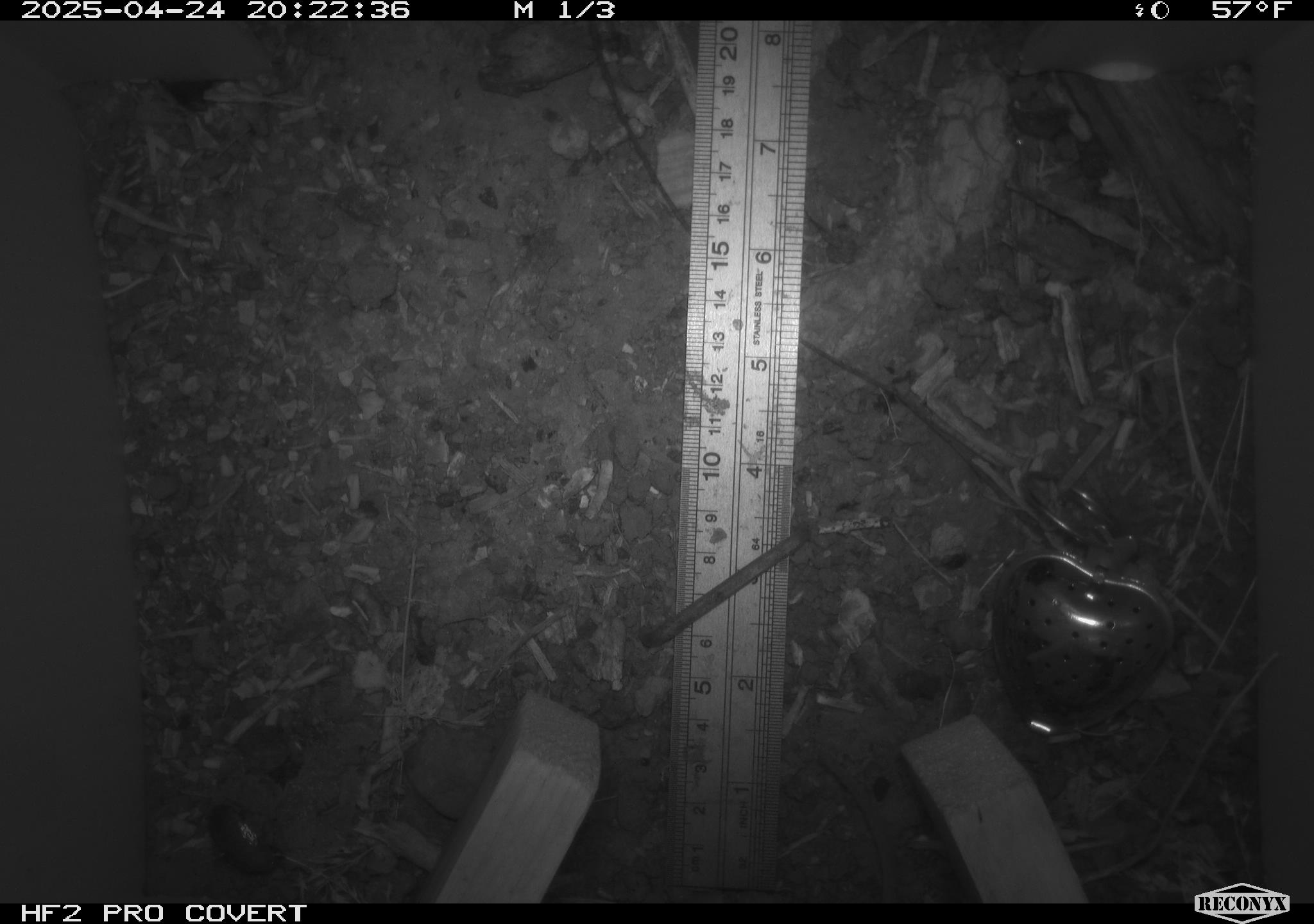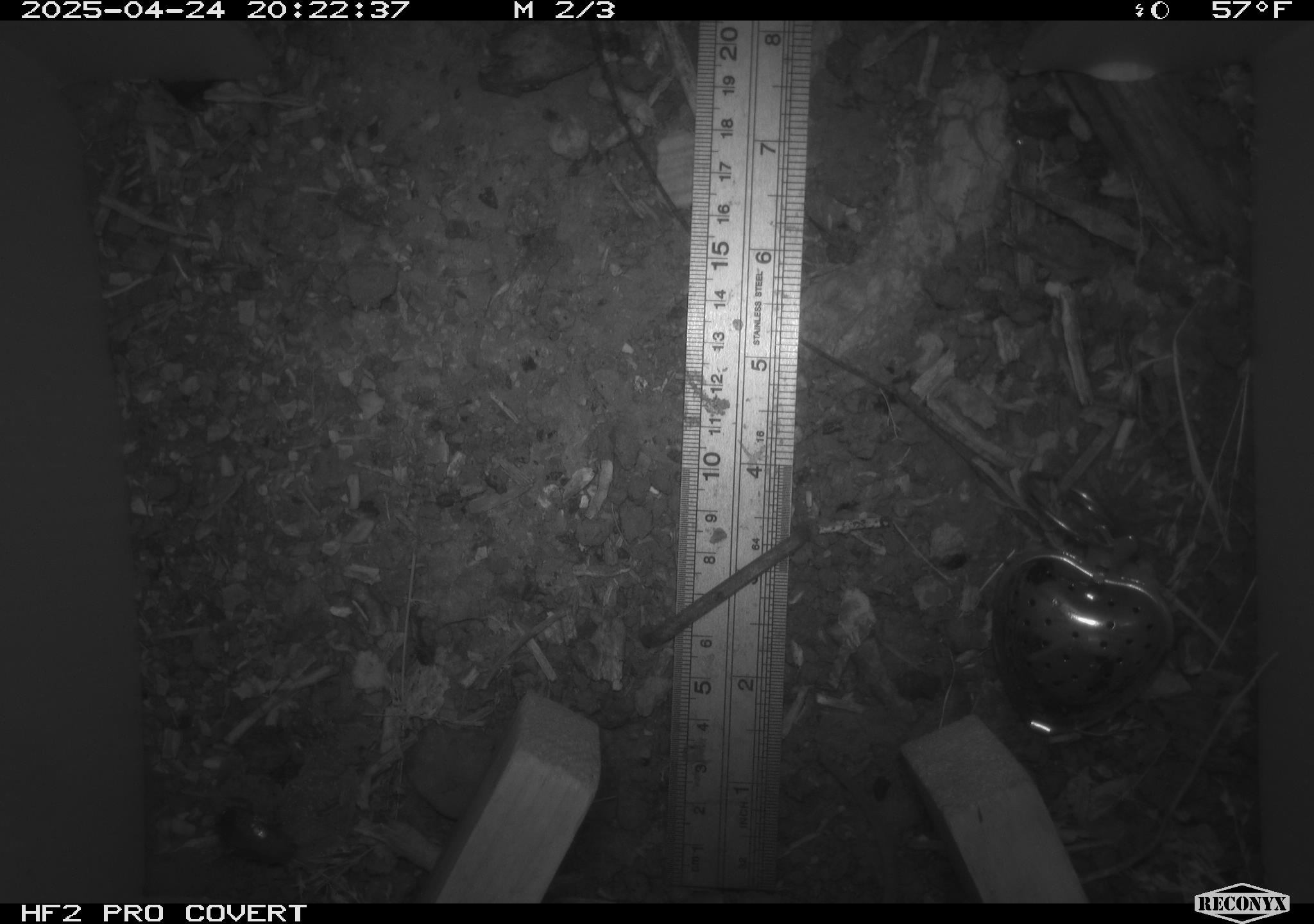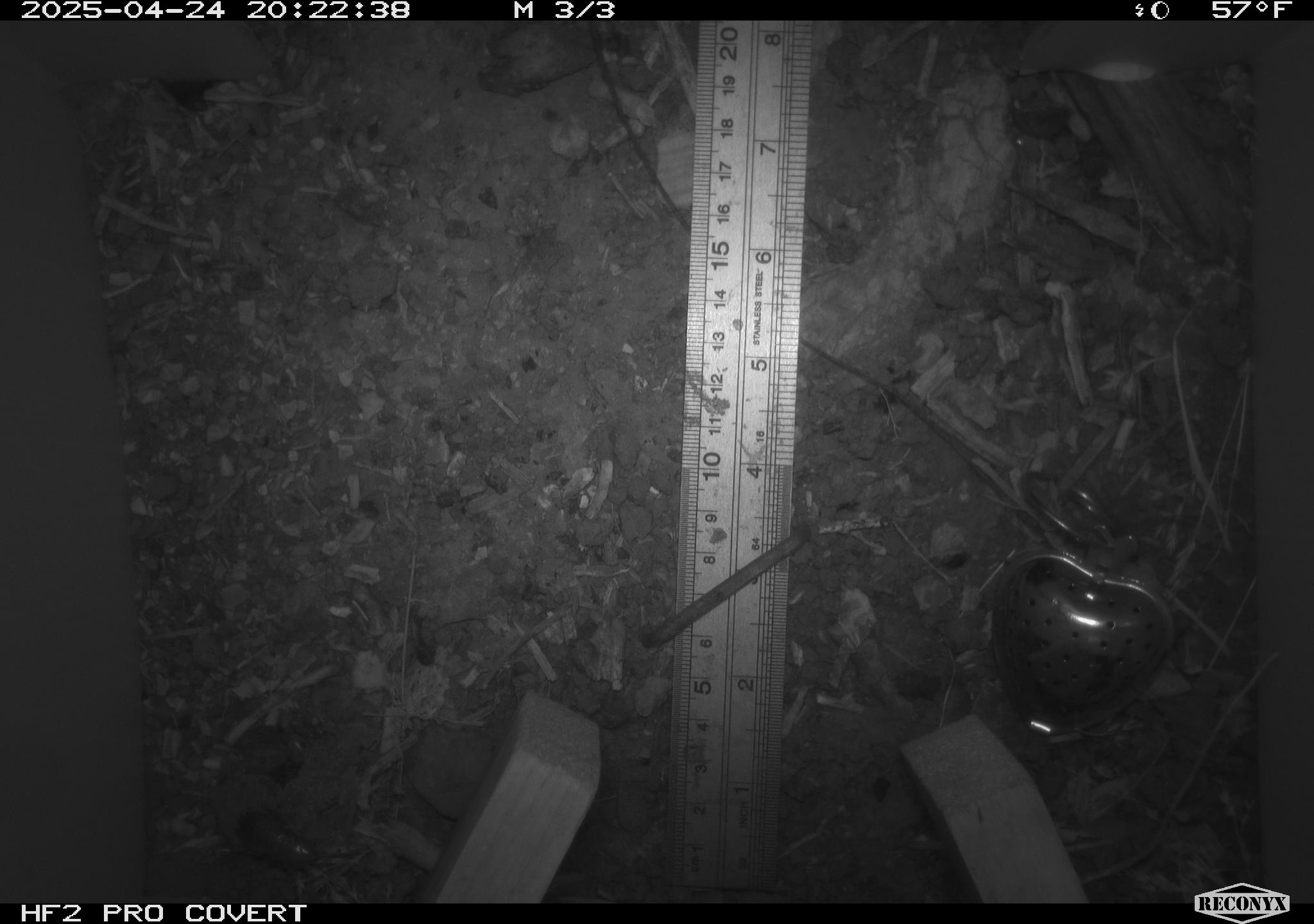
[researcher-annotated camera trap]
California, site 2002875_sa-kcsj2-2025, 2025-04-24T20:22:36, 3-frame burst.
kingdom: Animalia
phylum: Chordata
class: Mammalia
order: Rodentia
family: Muridae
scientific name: Muridae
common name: murids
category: muridae family